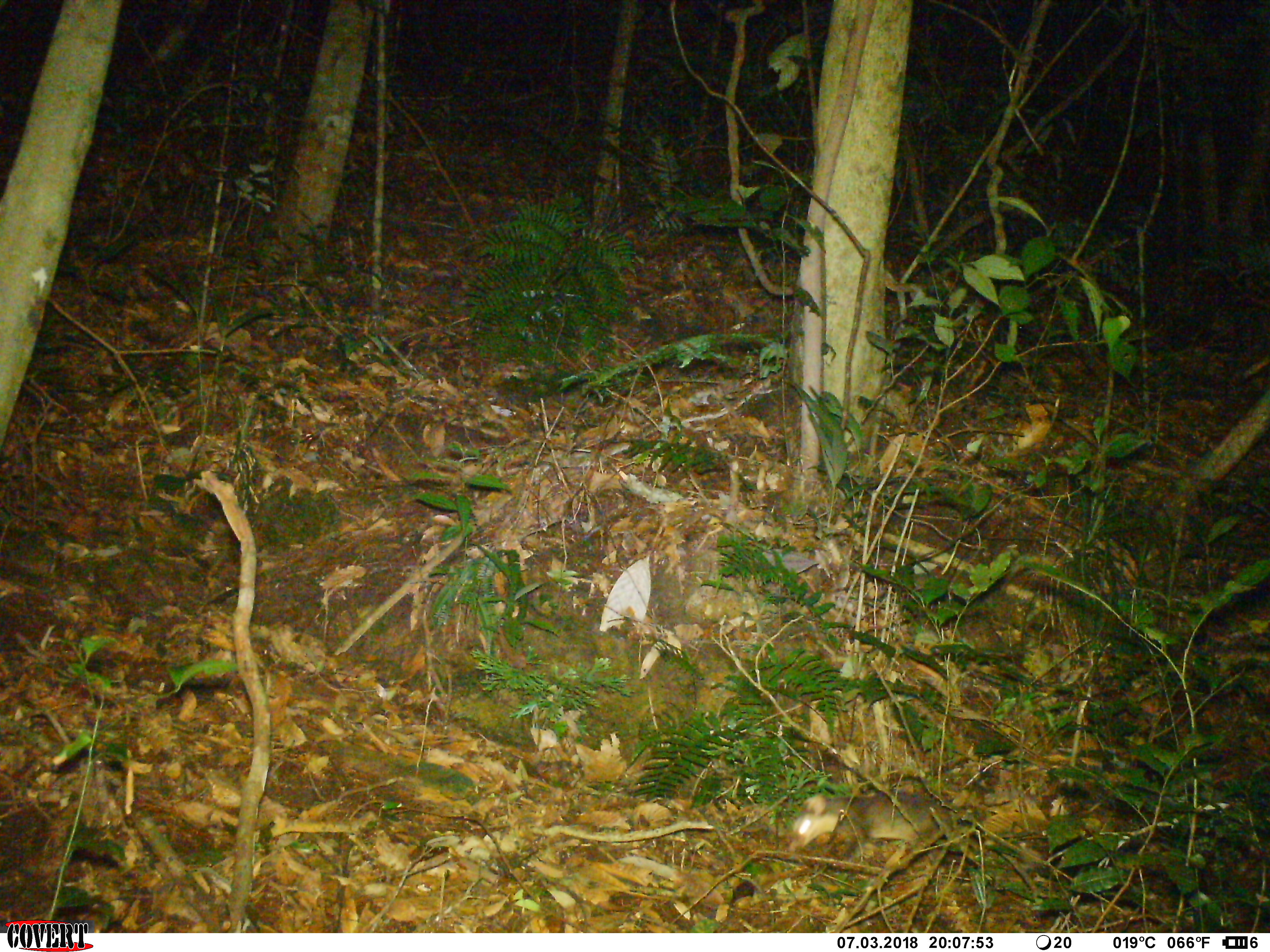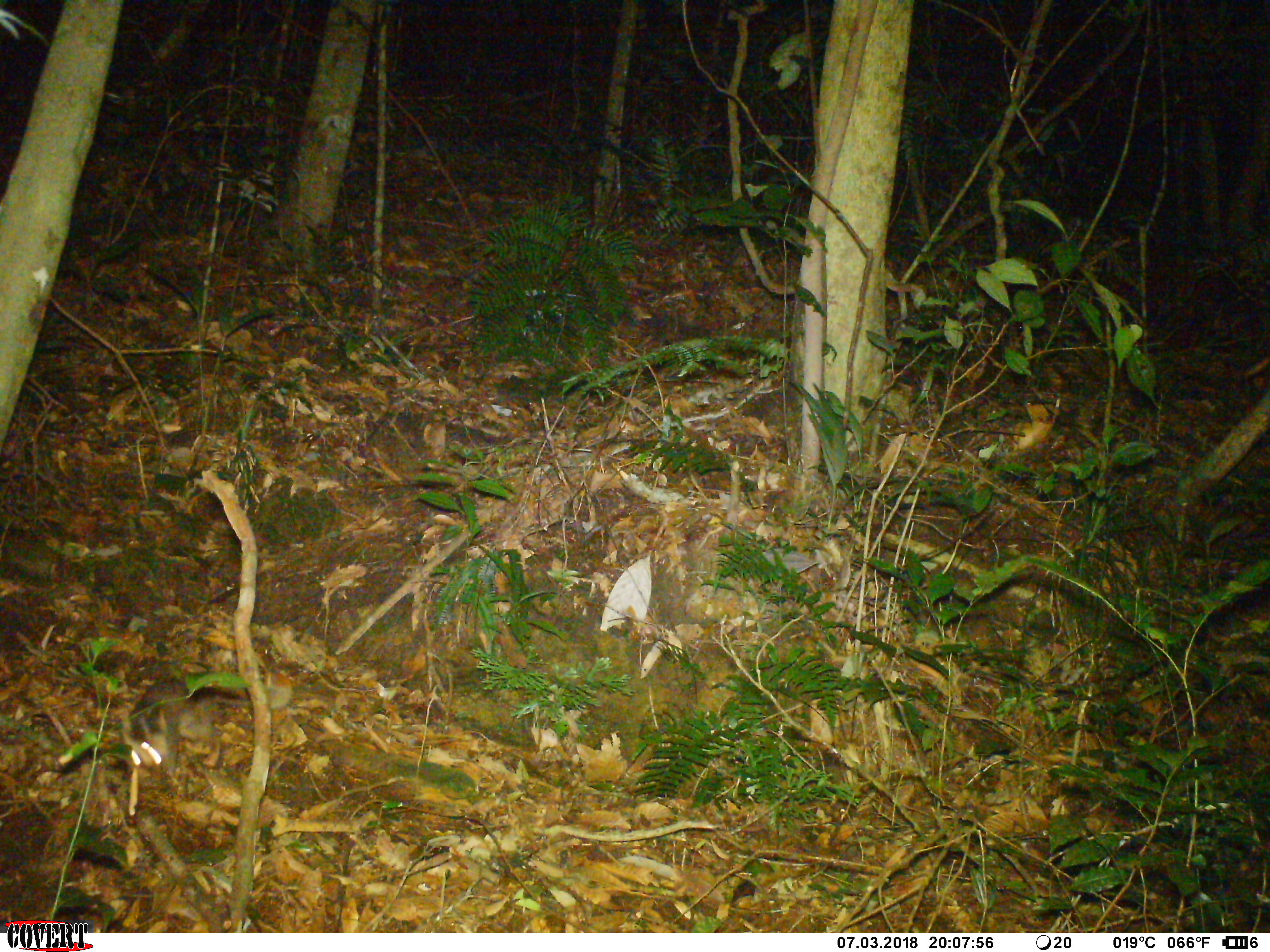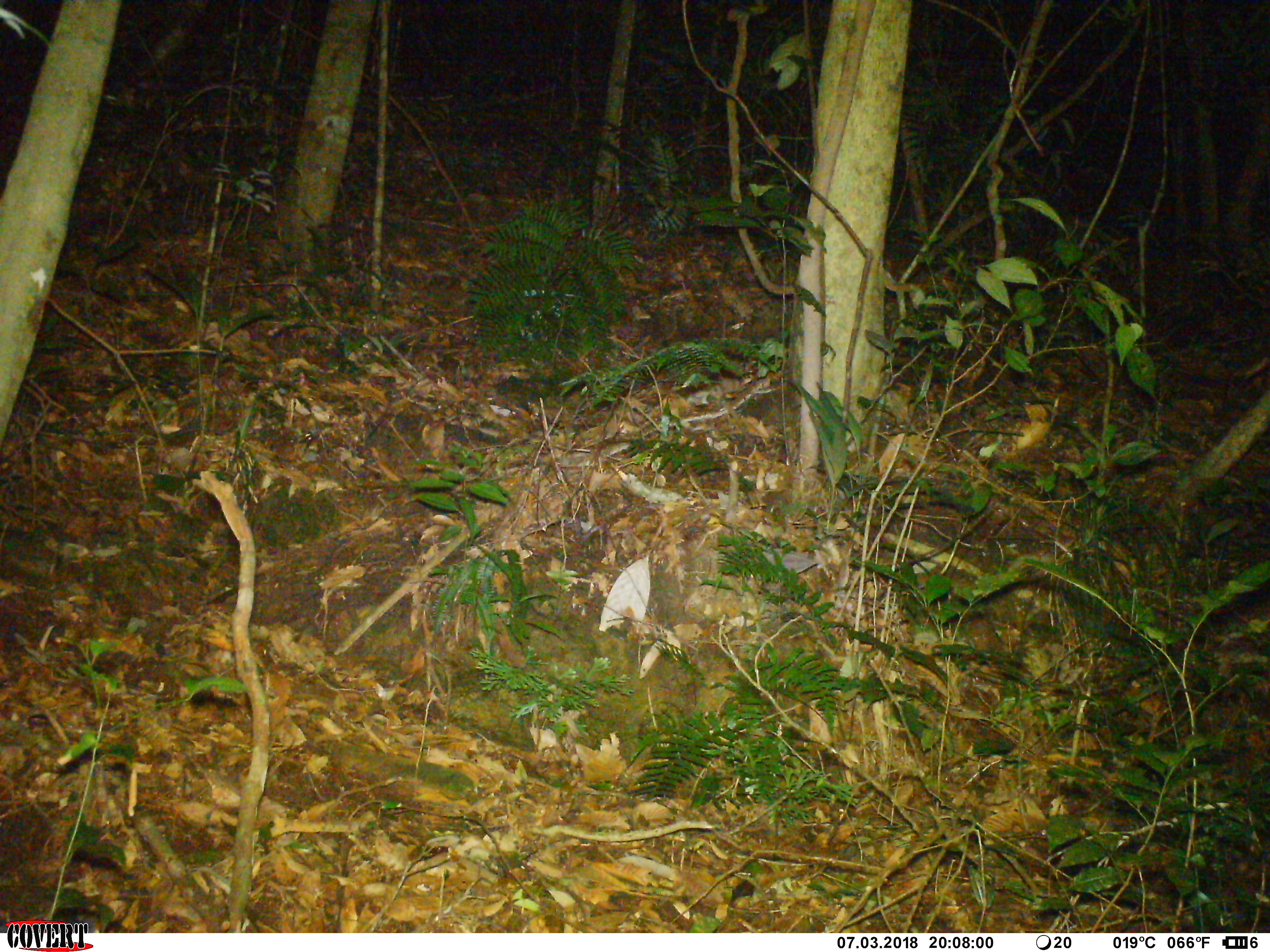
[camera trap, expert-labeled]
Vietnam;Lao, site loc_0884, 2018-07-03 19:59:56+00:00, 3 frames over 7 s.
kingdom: Animalia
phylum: Chordata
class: Mammalia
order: Carnivora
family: Mustelidae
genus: Melogale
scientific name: Melogale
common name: ferret badger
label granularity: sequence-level